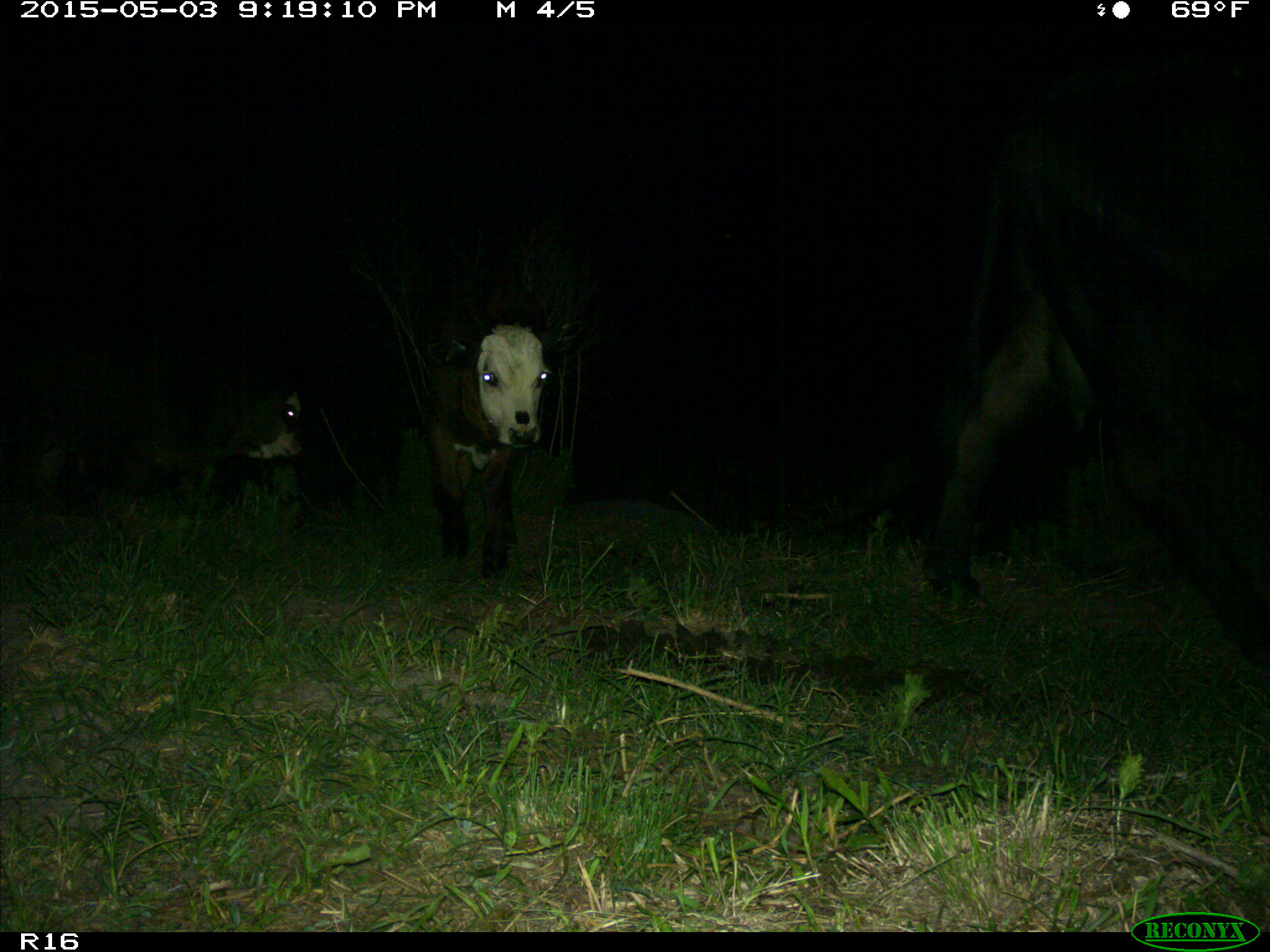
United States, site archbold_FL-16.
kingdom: Animalia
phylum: Chordata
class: Mammalia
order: Artiodactyla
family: Bovidae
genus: Bos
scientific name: Bos taurus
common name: domestic cow